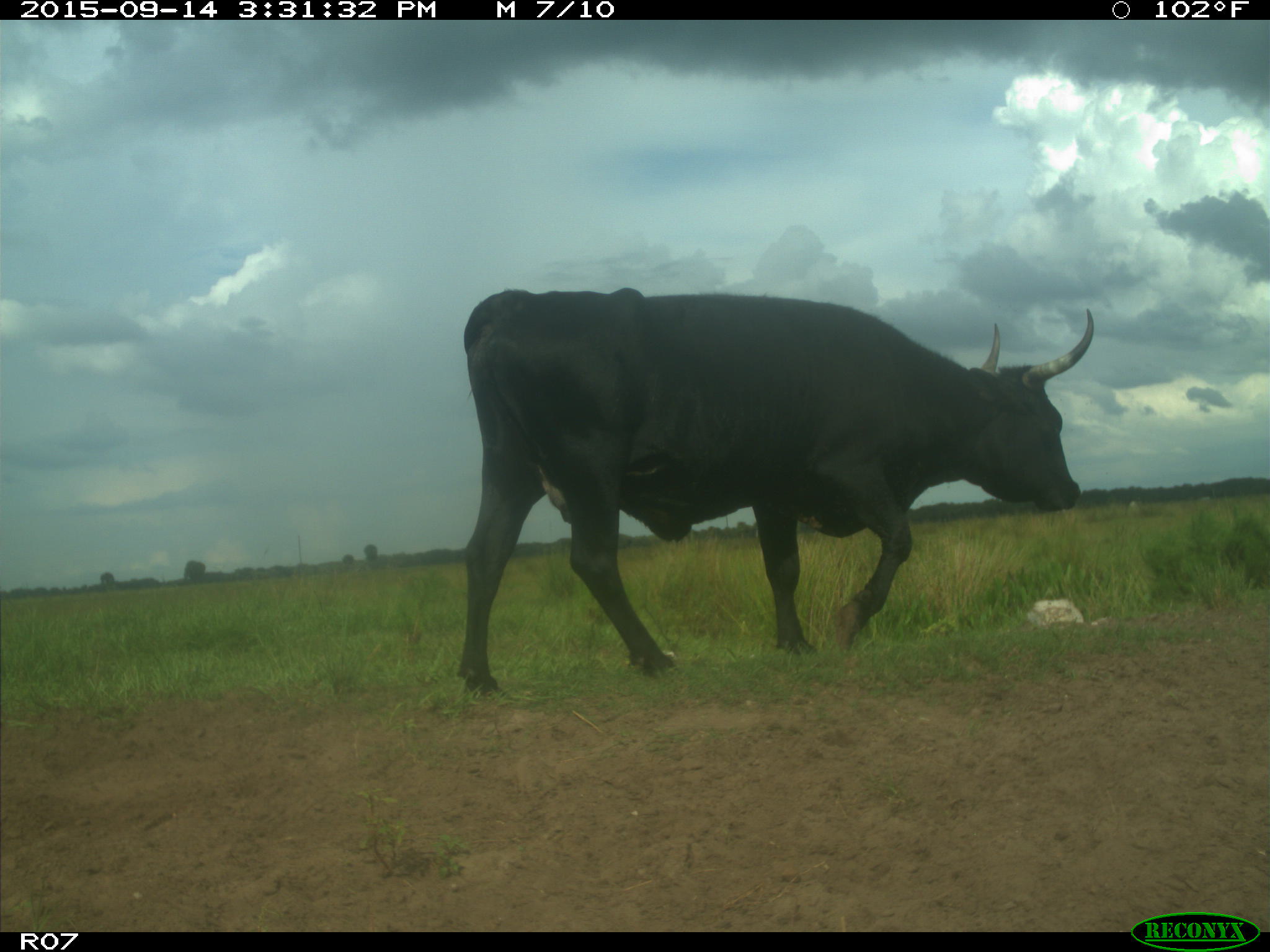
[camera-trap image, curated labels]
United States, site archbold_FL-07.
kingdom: Animalia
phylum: Chordata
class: Mammalia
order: Artiodactyla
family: Bovidae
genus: Bos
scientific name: Bos taurus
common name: domestic cow